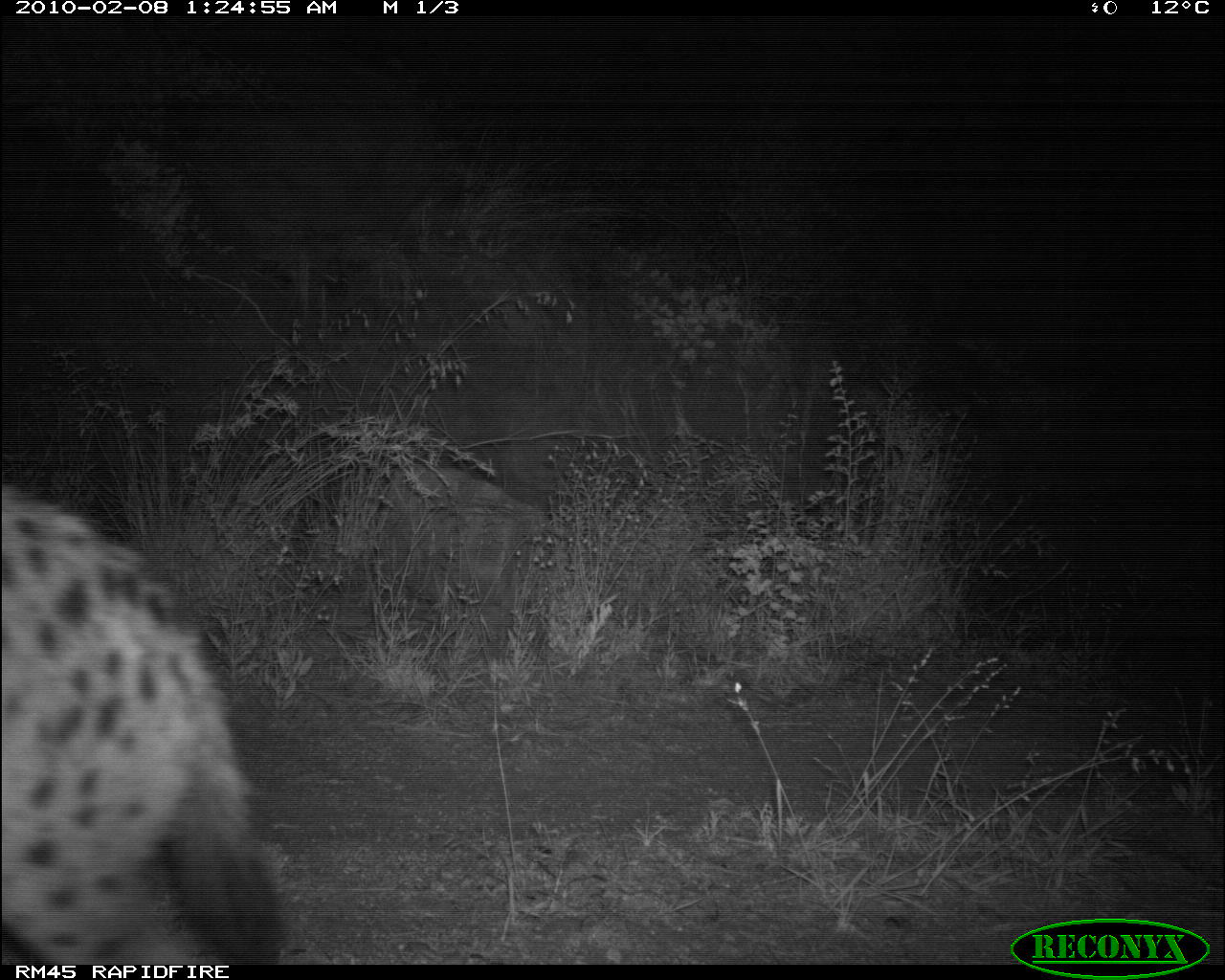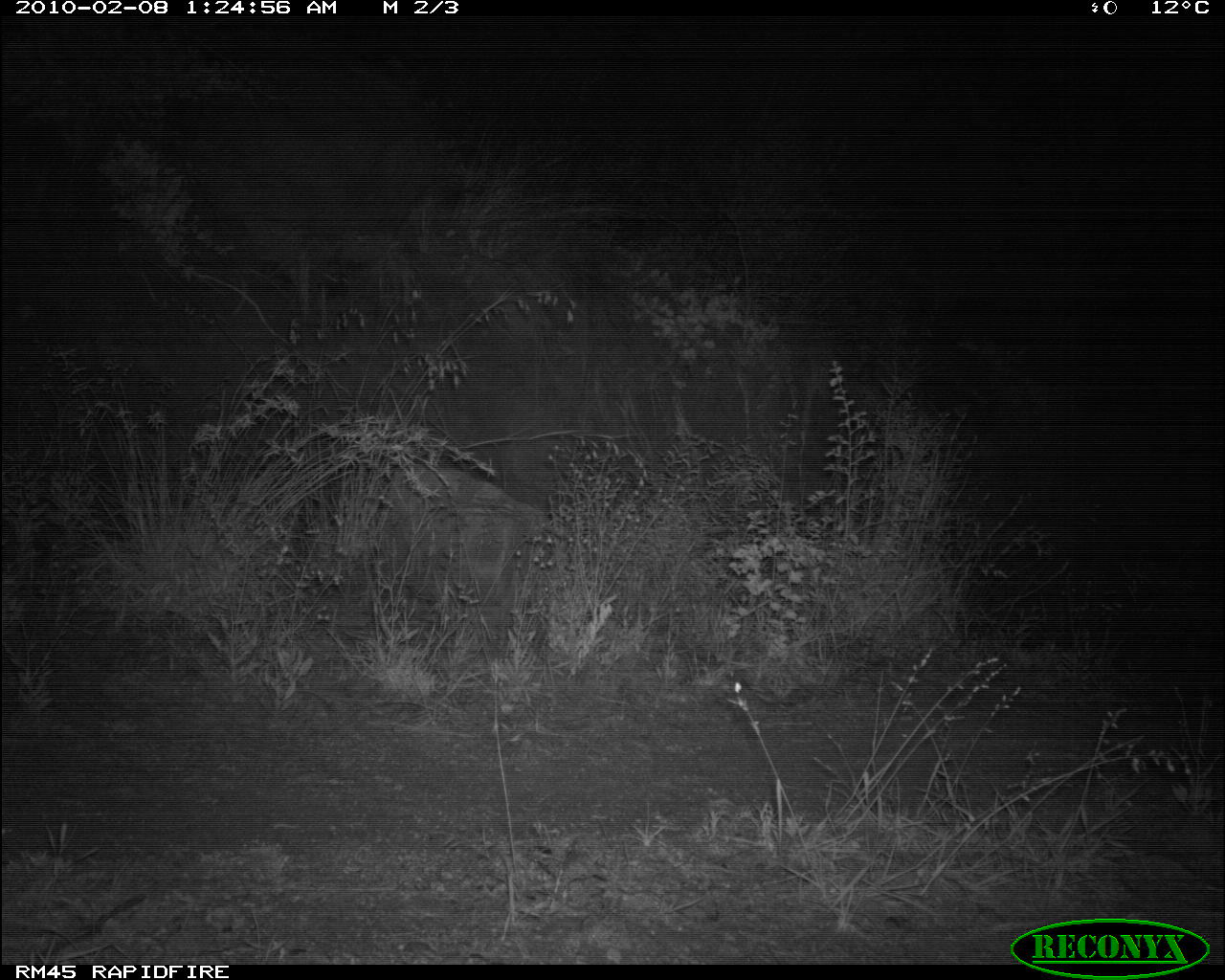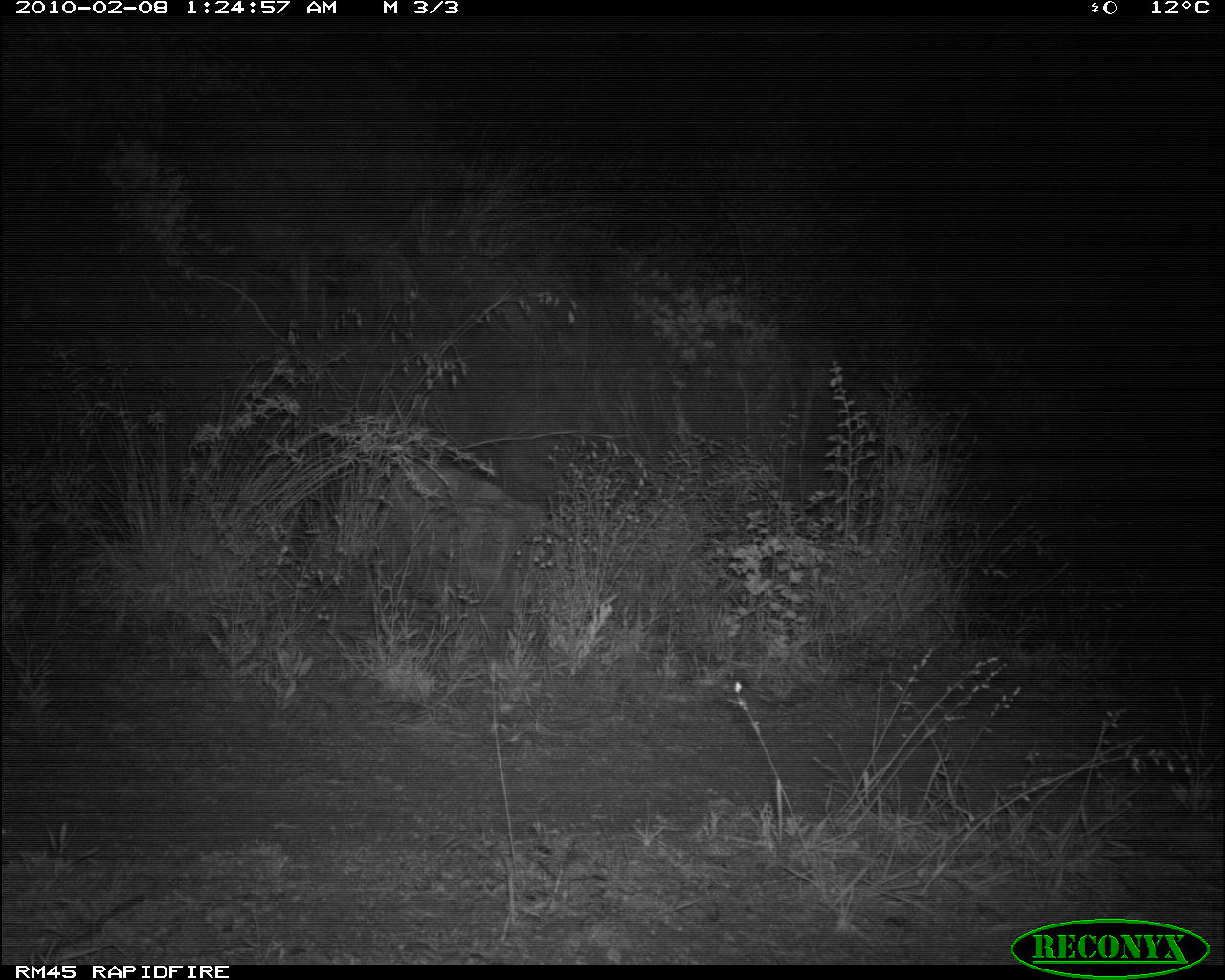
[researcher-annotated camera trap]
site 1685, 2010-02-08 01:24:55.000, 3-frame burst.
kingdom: Animalia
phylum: Chordata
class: Mammalia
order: Carnivora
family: Hyaenidae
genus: Crocuta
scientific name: Crocuta crocuta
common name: spotted hyena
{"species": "Crocuta crocuta (spotted hyena)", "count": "1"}